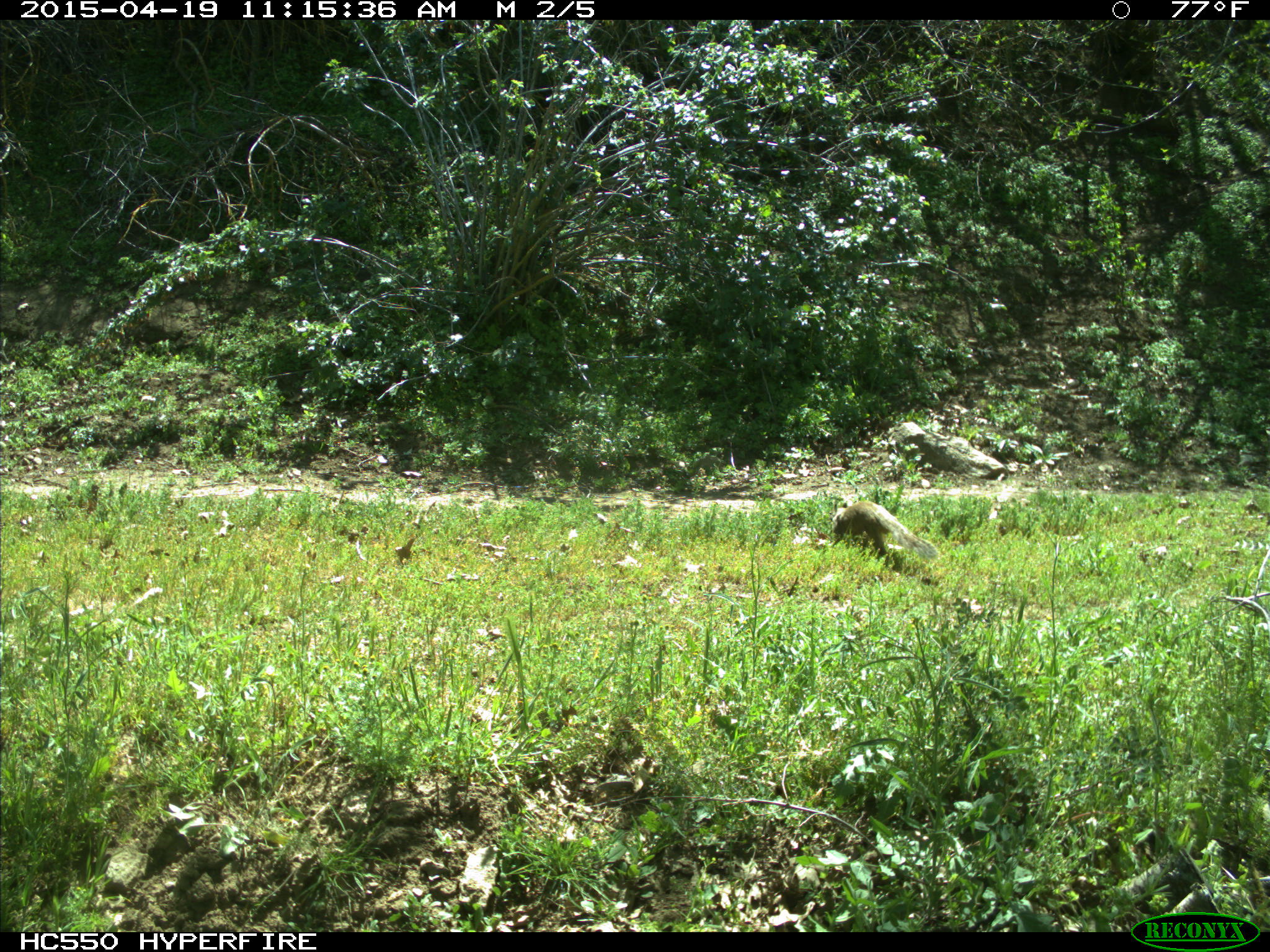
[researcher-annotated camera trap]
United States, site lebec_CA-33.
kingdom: Animalia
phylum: Chordata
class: Mammalia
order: Rodentia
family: Sciuridae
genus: Otospermophilus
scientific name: Otospermophilus beecheyi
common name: california ground squirrel